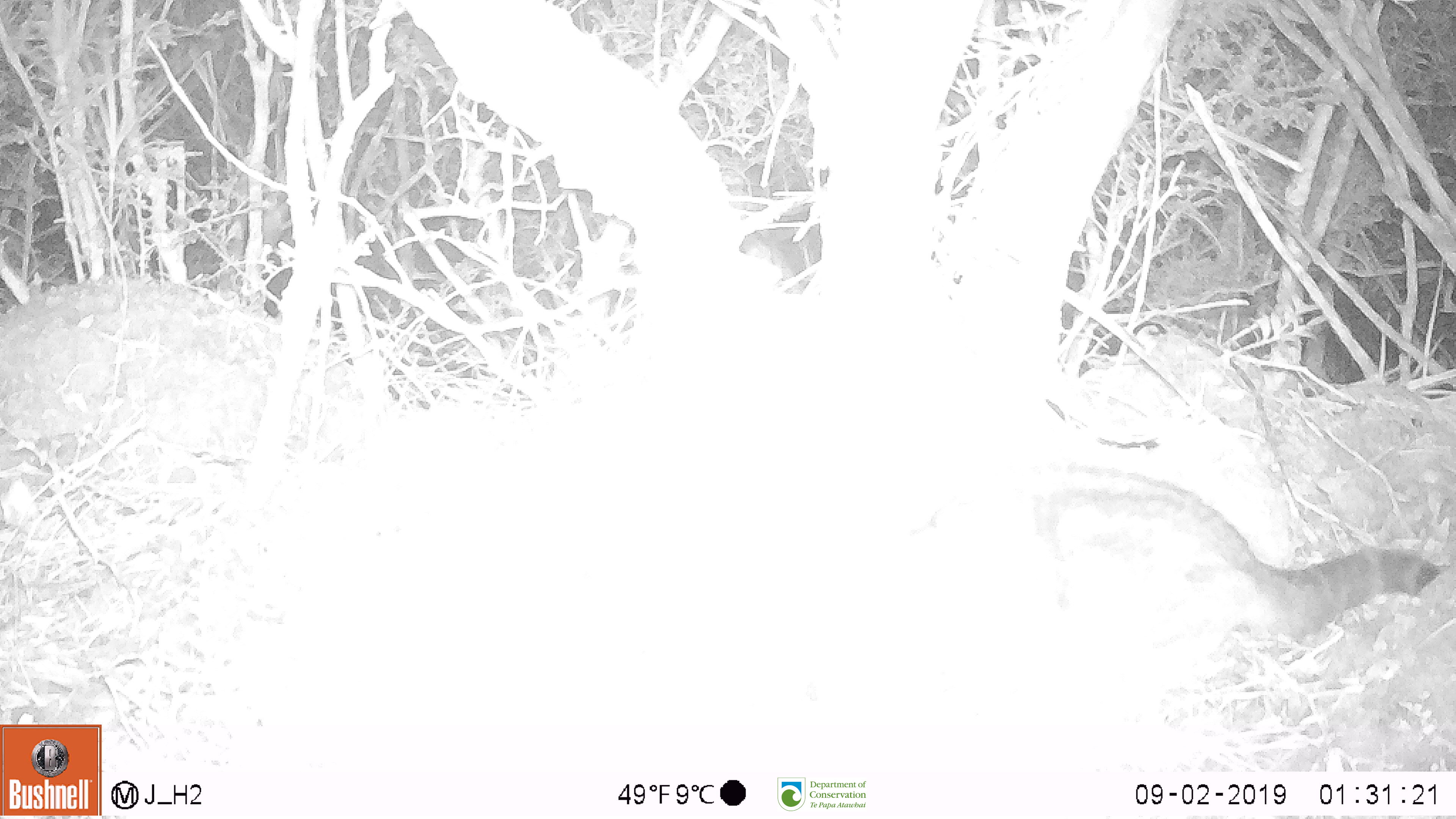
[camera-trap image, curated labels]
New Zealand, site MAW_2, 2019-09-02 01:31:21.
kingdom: Animalia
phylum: Chordata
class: Mammalia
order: Carnivora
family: Felidae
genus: Felis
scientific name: Felis catus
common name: domestic cat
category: cat